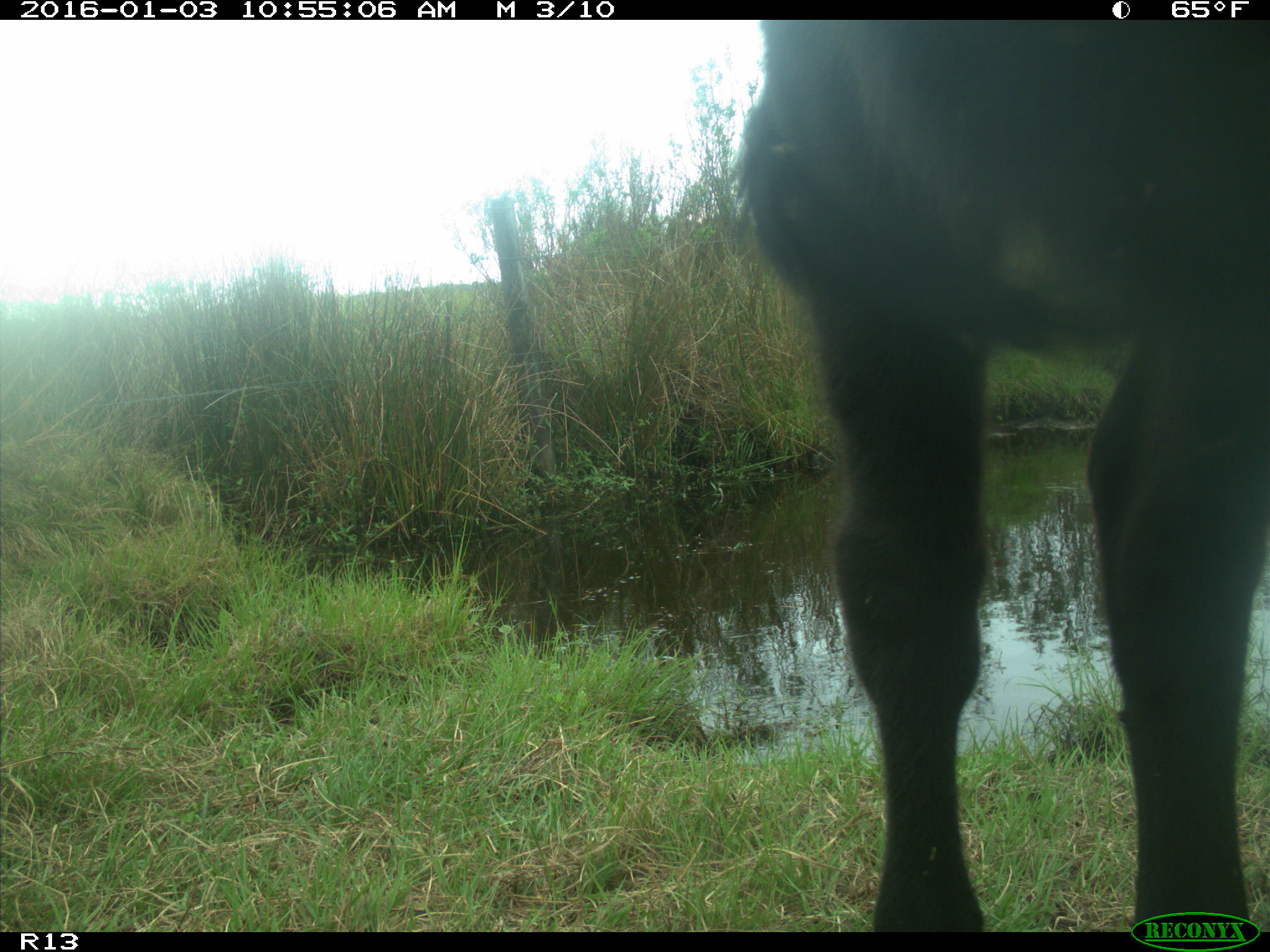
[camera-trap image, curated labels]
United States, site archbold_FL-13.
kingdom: Animalia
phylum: Chordata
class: Mammalia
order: Artiodactyla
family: Bovidae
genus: Bos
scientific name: Bos taurus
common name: domestic cow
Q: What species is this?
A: Bos taurus (domestic cow).